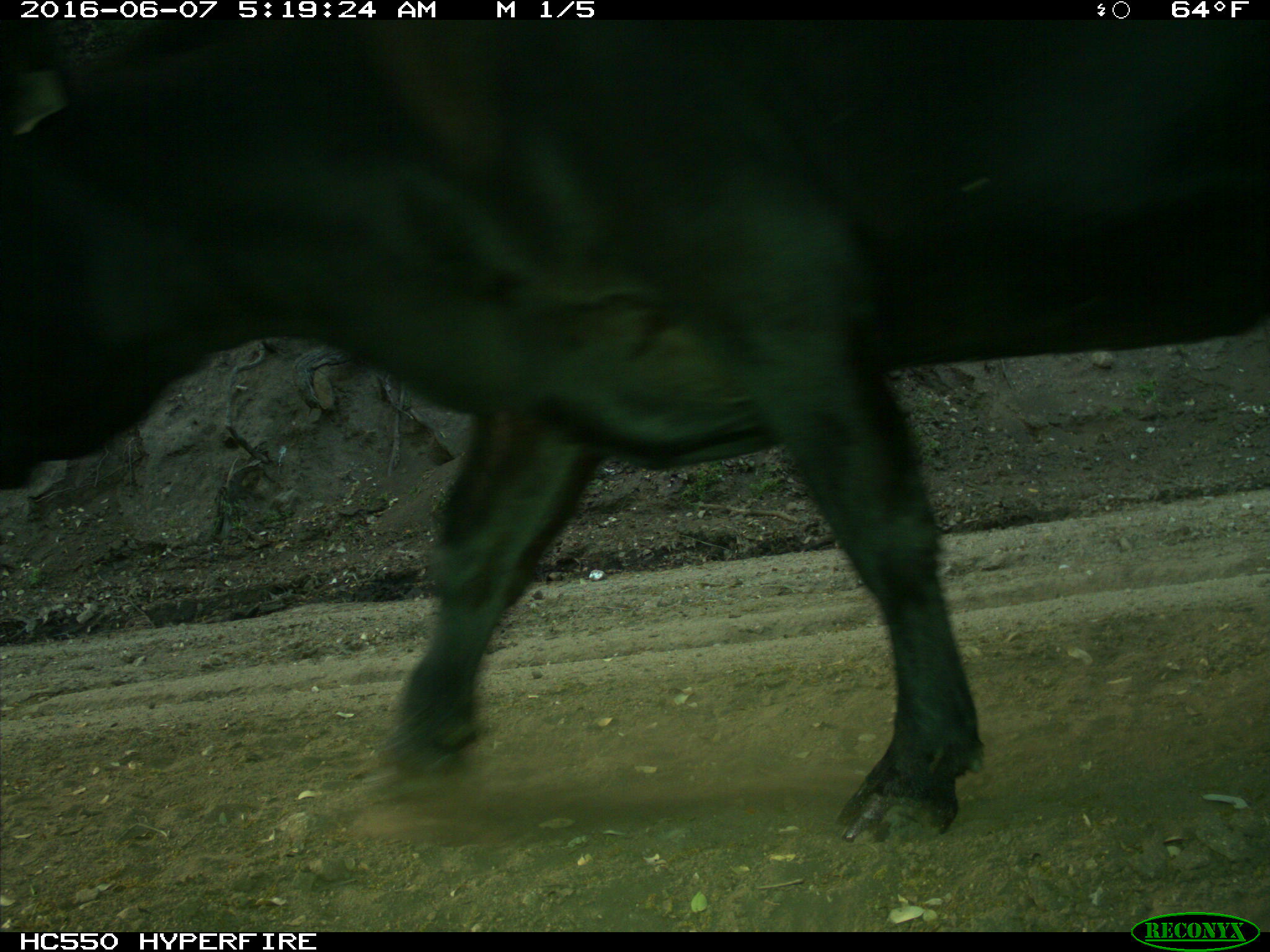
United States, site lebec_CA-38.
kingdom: Animalia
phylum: Chordata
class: Mammalia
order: Artiodactyla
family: Bovidae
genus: Bos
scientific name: Bos taurus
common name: domestic cow